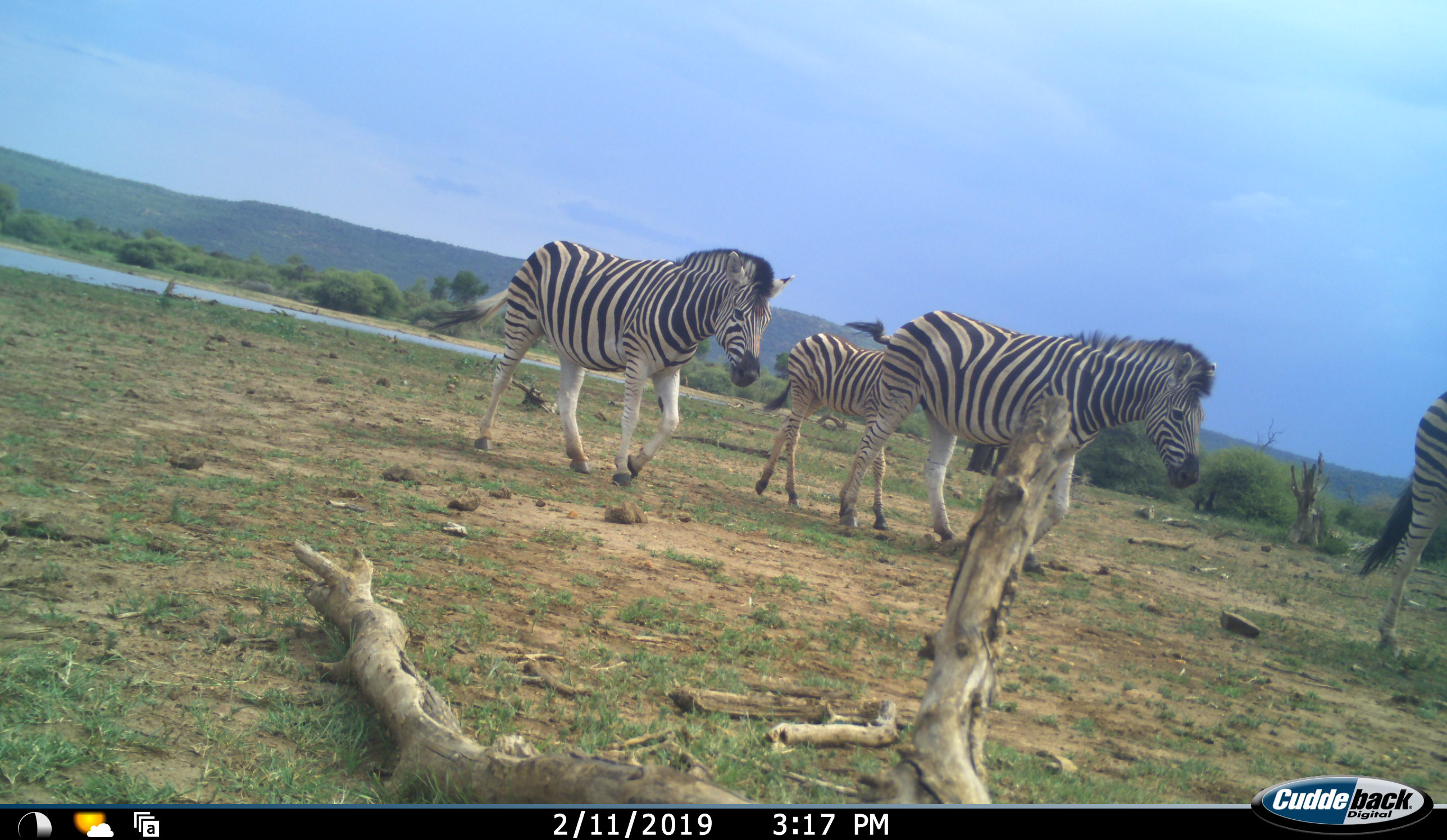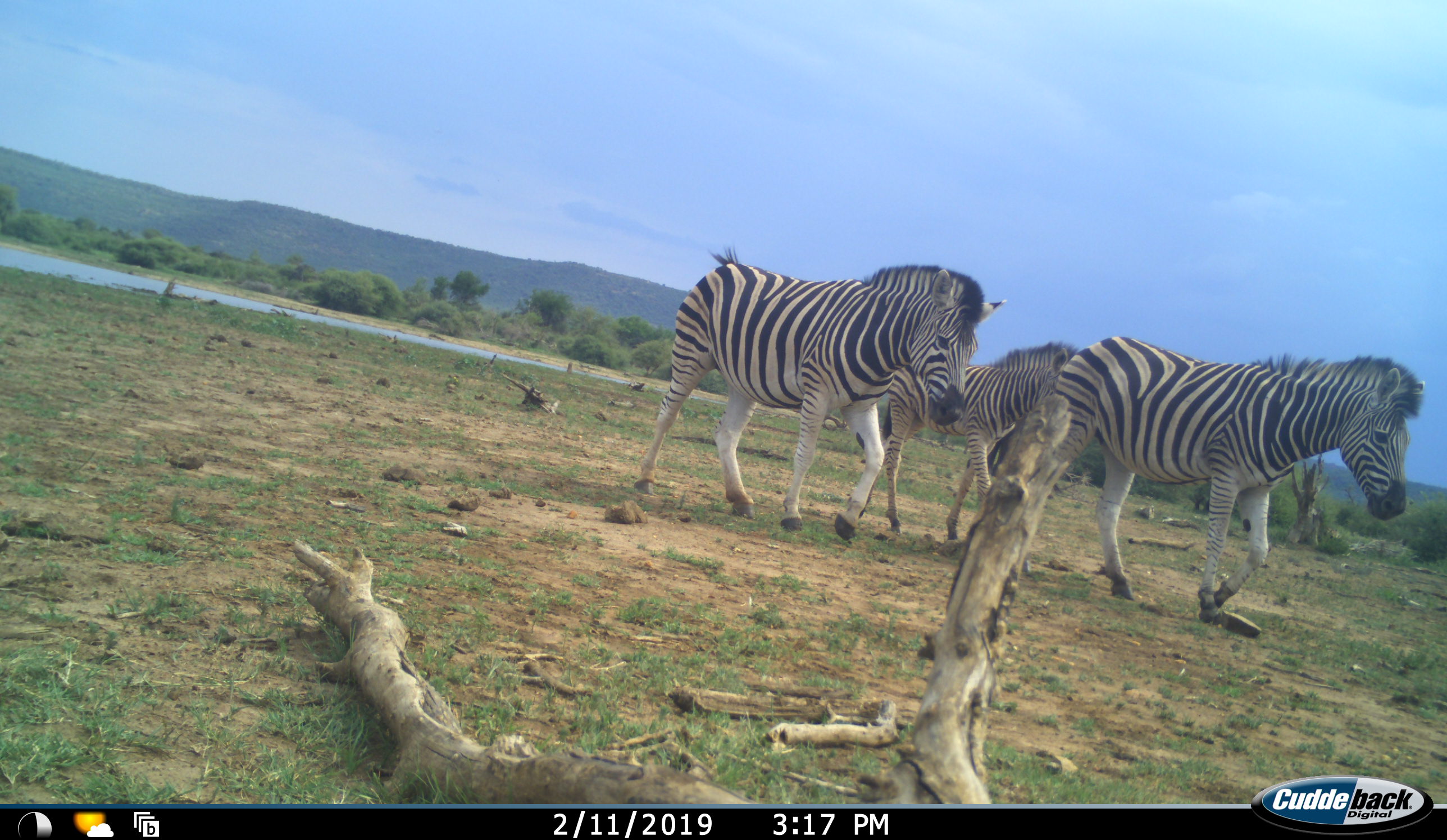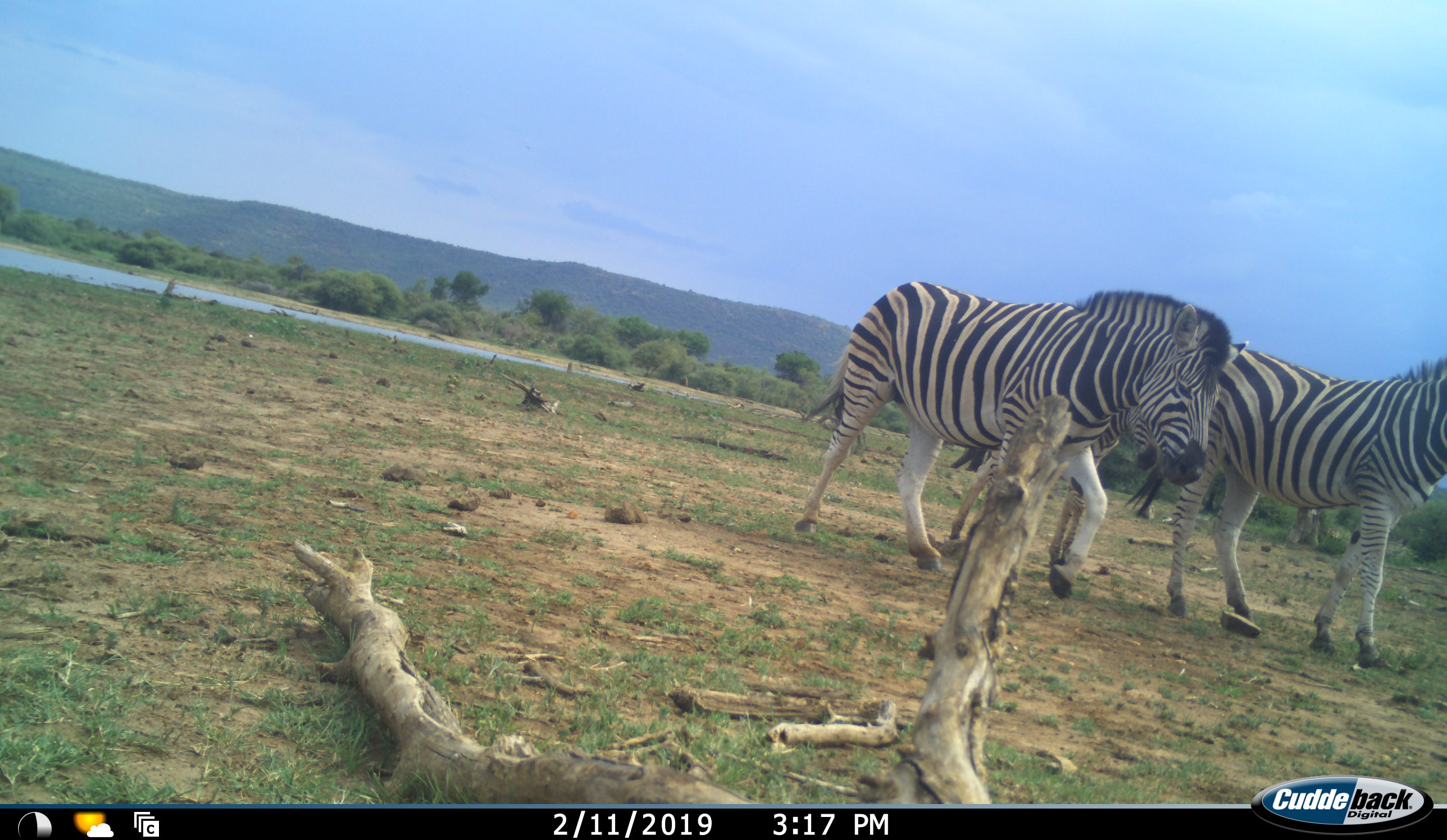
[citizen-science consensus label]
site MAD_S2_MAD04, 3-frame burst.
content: unidentified animal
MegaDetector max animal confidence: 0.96